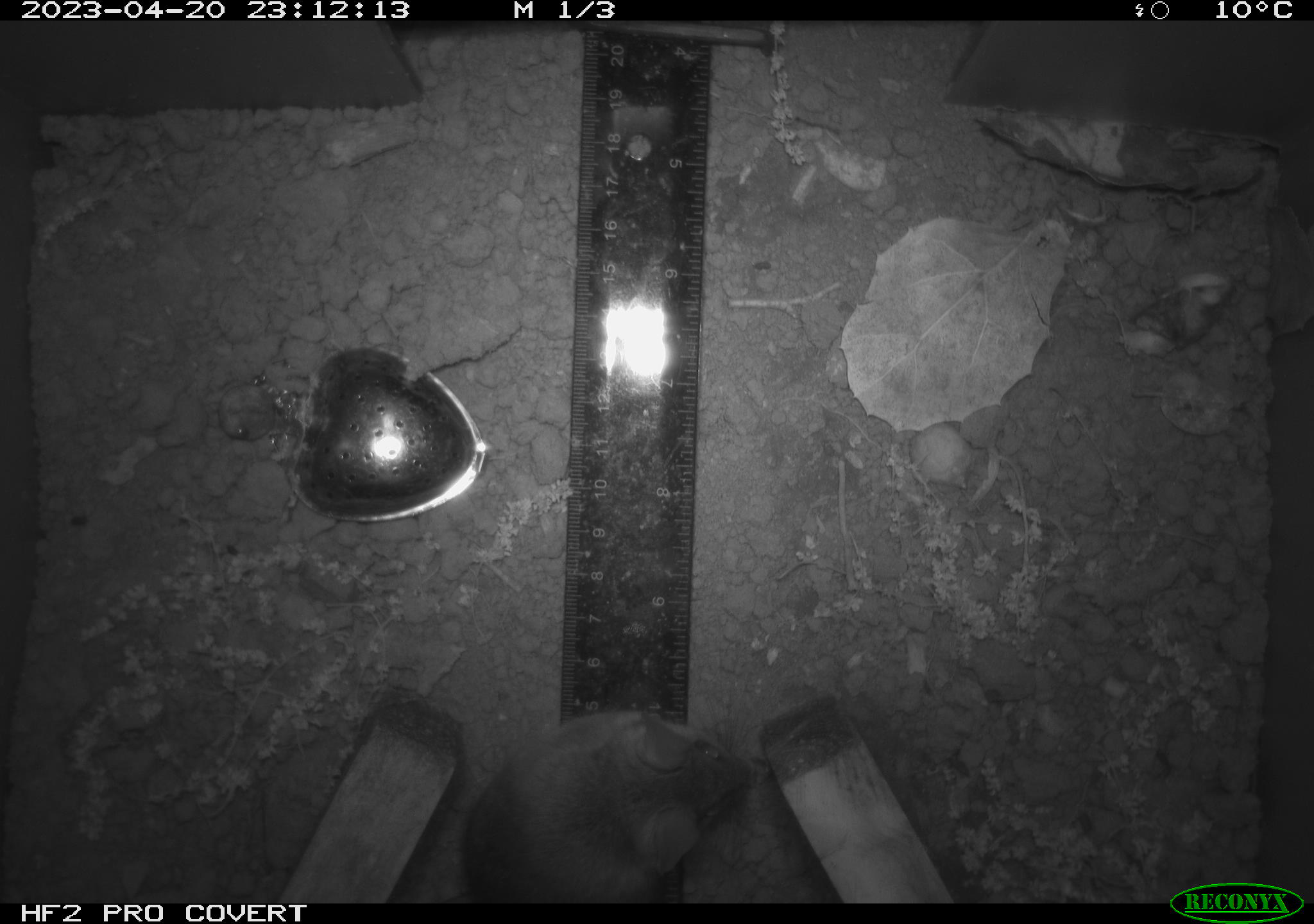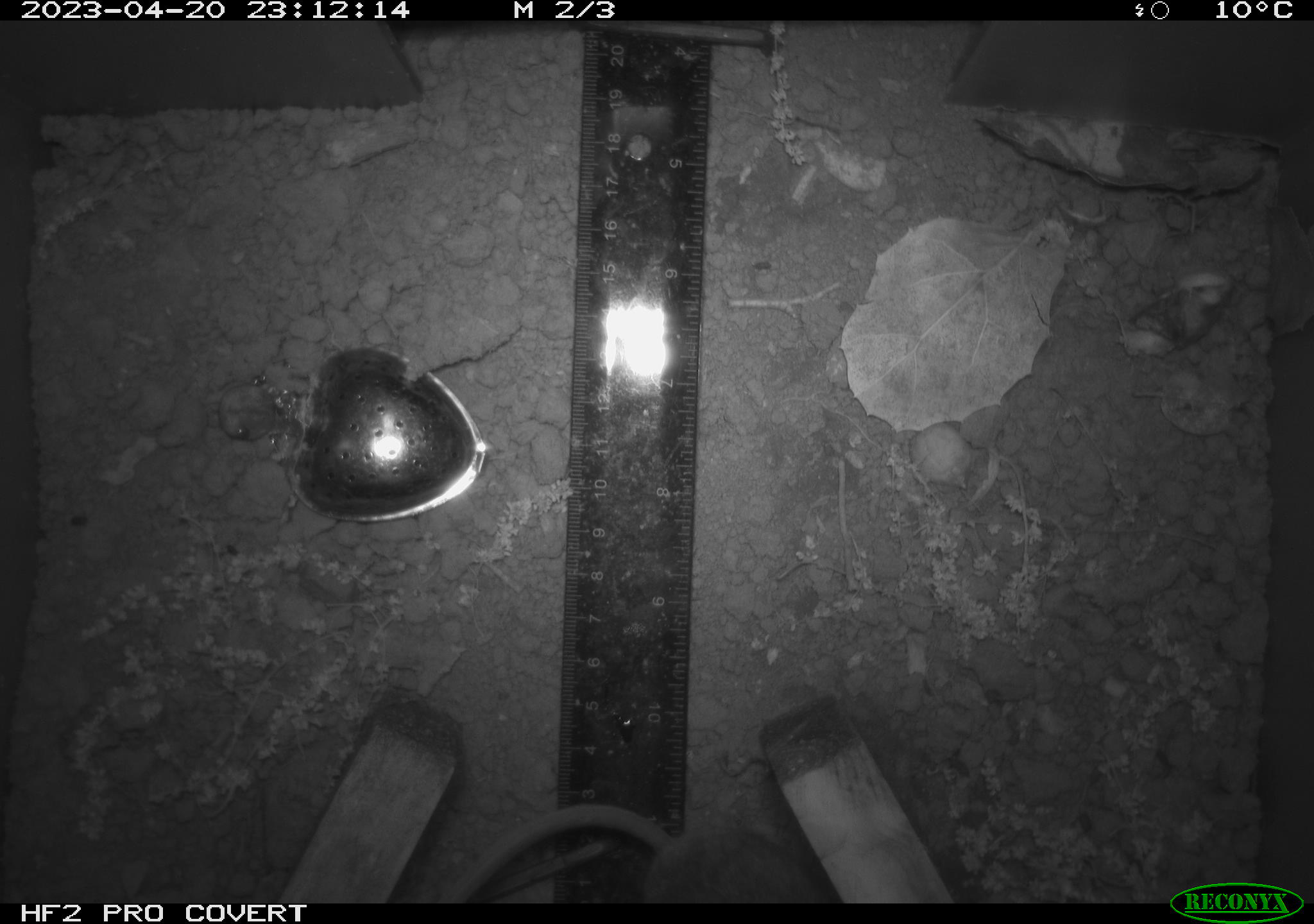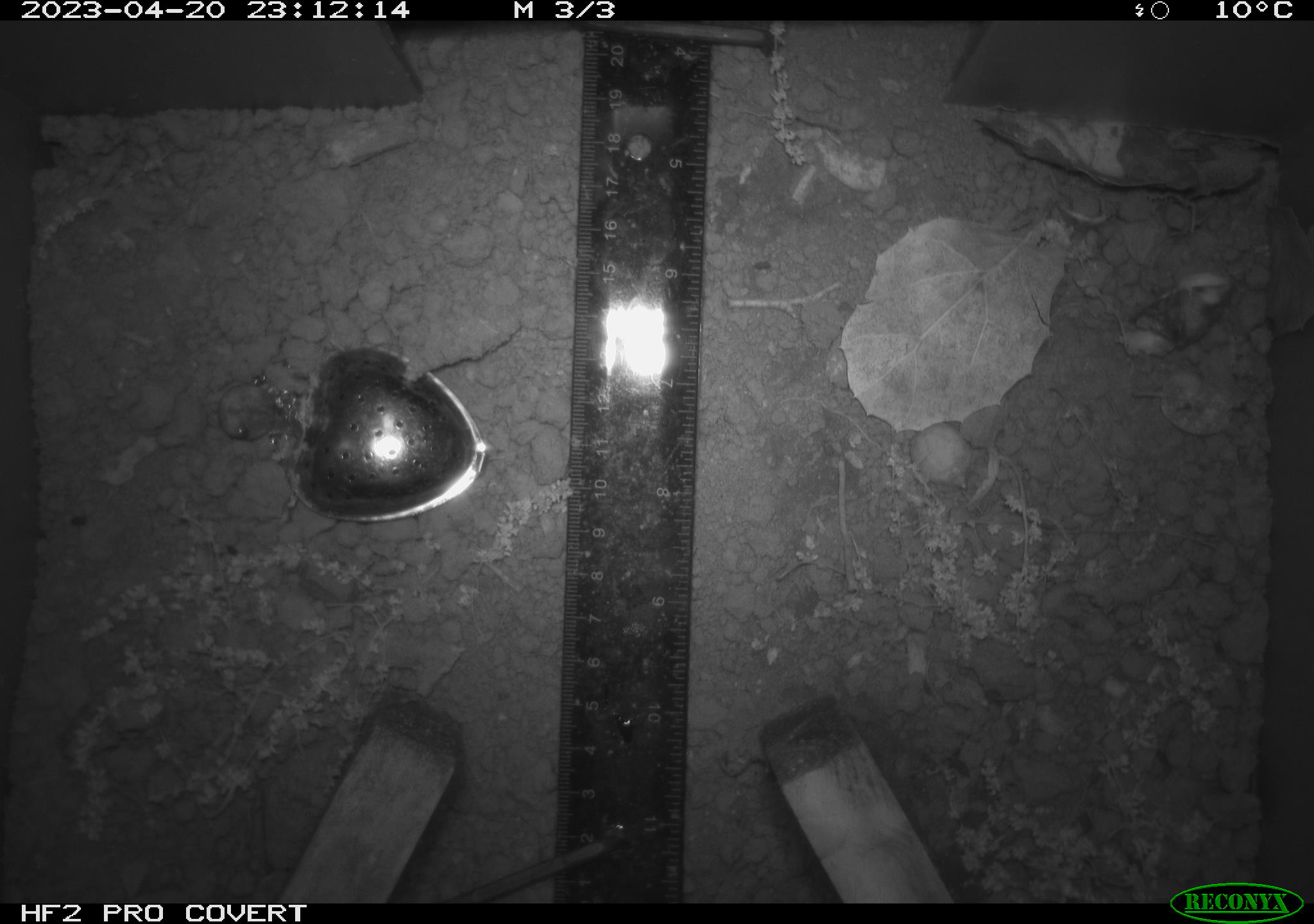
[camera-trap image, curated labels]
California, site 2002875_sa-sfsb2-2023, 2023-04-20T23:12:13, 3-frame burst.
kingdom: Animalia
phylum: Chordata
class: Mammalia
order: Rodentia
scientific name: Rodentia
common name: mouse species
Mouse species (Rodentia).